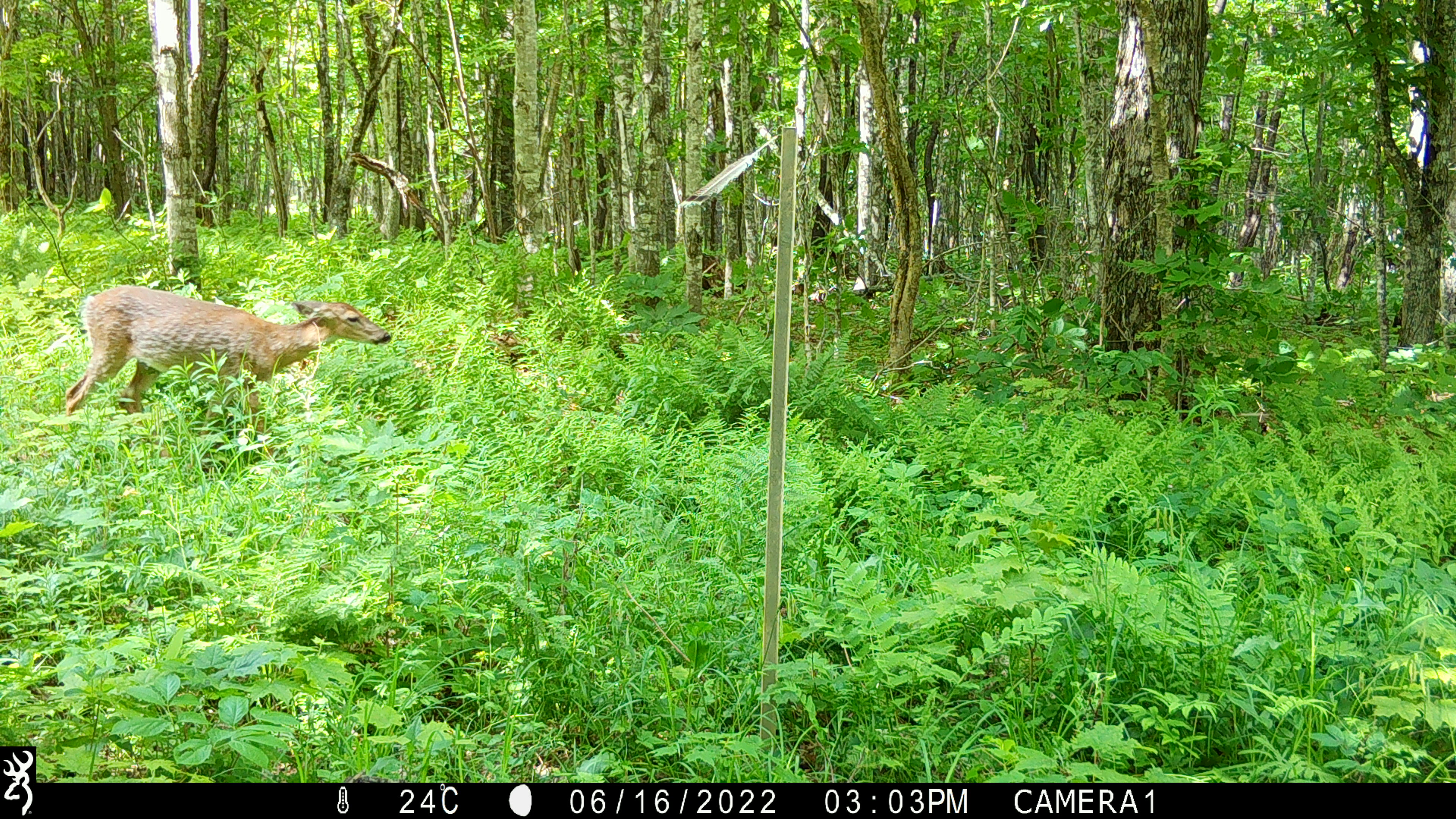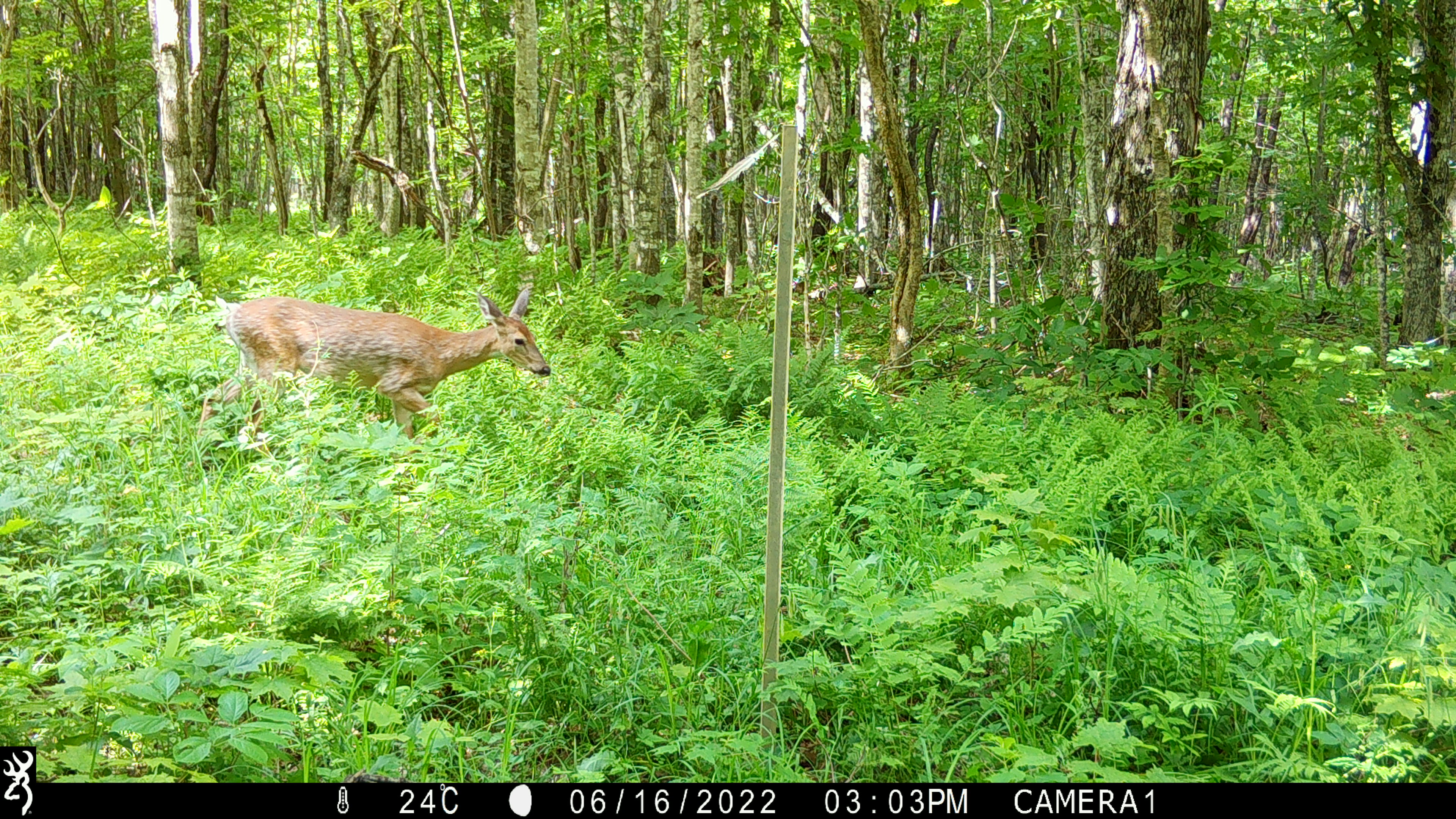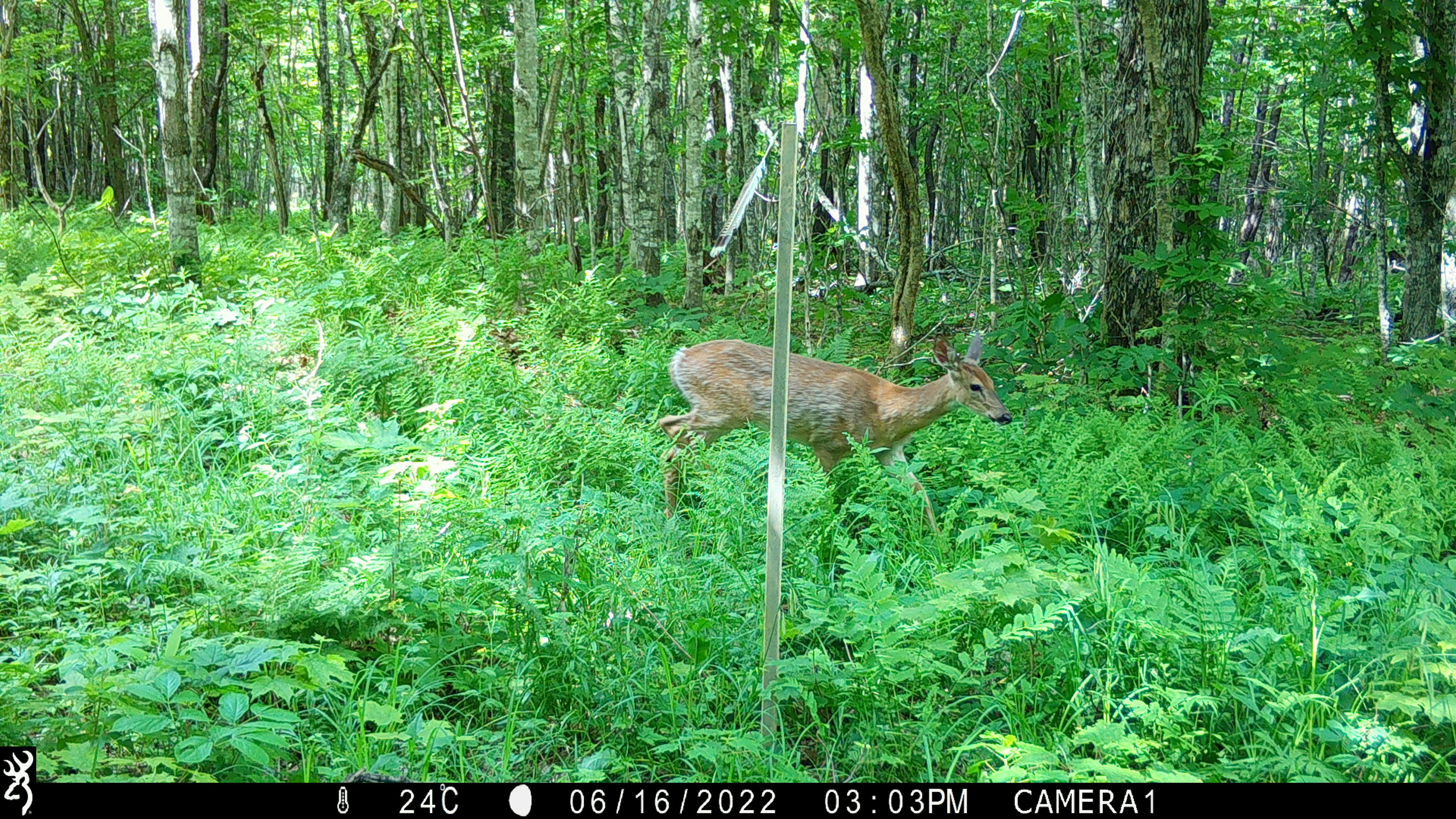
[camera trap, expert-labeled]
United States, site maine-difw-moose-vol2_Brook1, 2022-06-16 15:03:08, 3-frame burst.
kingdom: Animalia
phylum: Chordata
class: Mammalia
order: Artiodactyla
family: Cervidae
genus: Odocoileus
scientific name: Odocoileus virginianus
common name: white-tailed deer